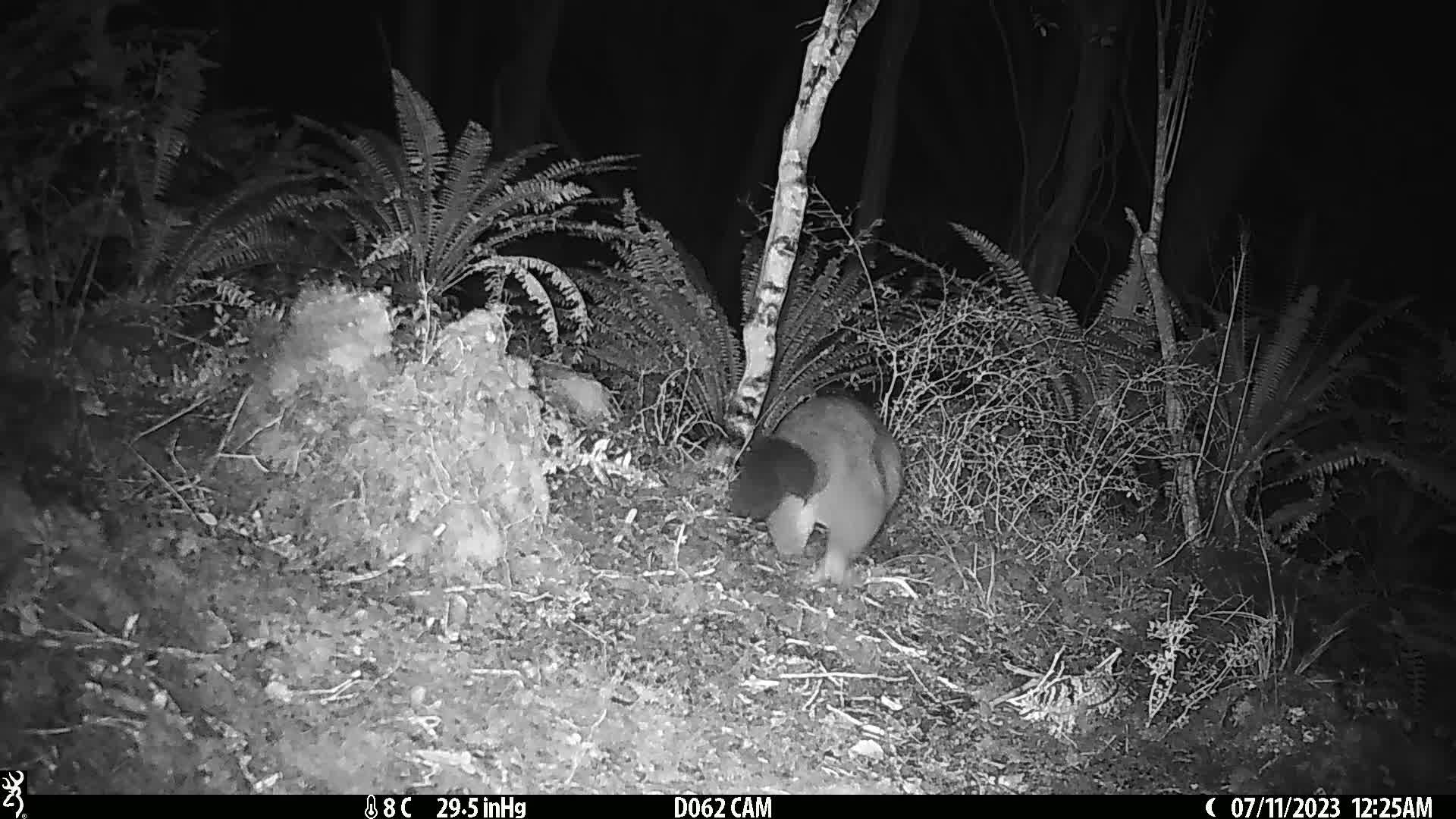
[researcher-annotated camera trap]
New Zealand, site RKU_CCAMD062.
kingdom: Animalia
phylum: Chordata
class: Mammalia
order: Diprotodontia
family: Phalangeridae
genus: Trichosurus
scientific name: Trichosurus vulpecula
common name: common brushtail possum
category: possum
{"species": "possum (common brushtail possum) (Trichosurus vulpecula)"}